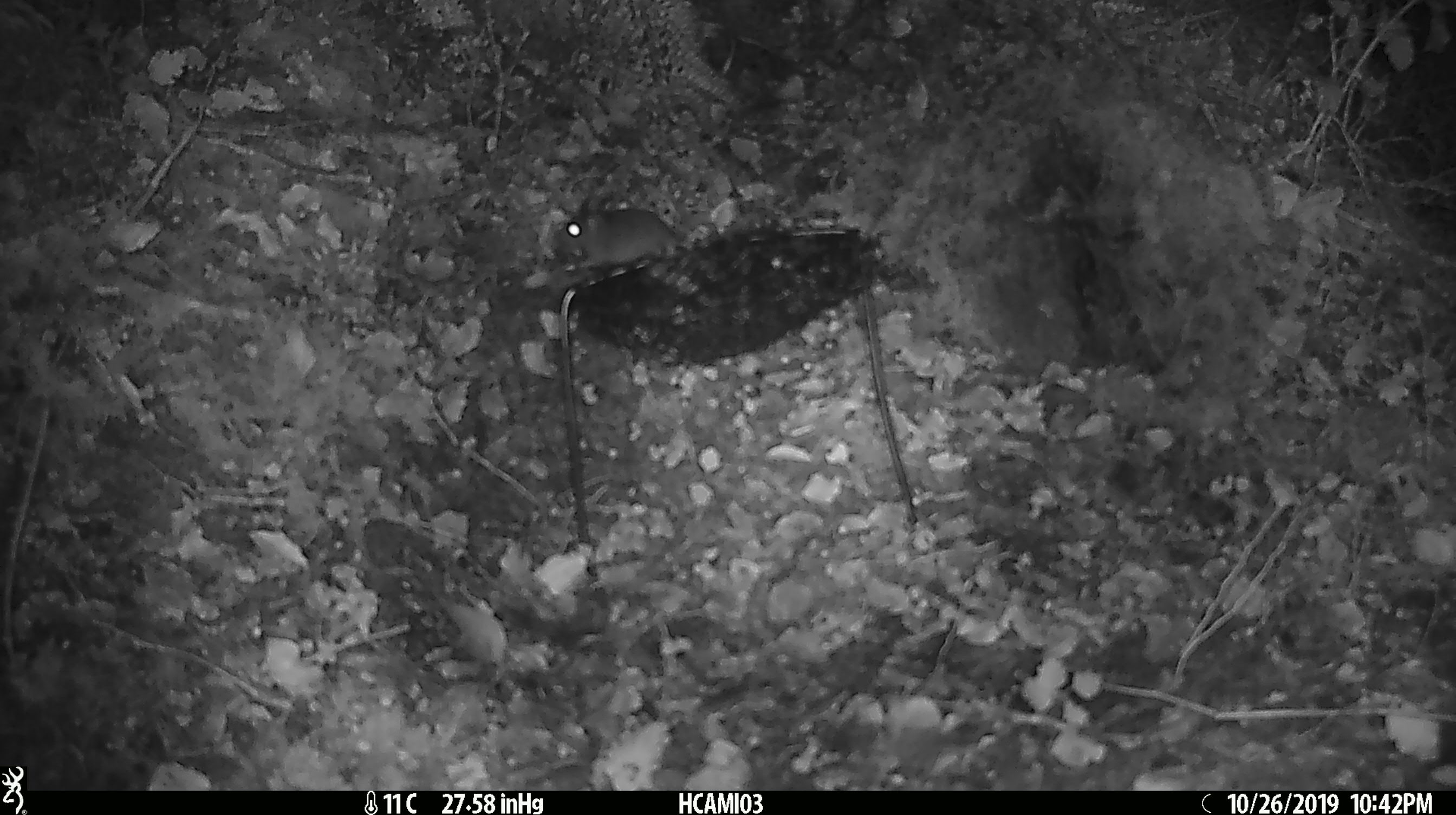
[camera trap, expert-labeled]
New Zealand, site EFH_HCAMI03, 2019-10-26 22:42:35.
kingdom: Animalia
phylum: Chordata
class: Mammalia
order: Rodentia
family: Muridae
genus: Mus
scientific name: Mus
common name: mouse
Mouse (Mus).